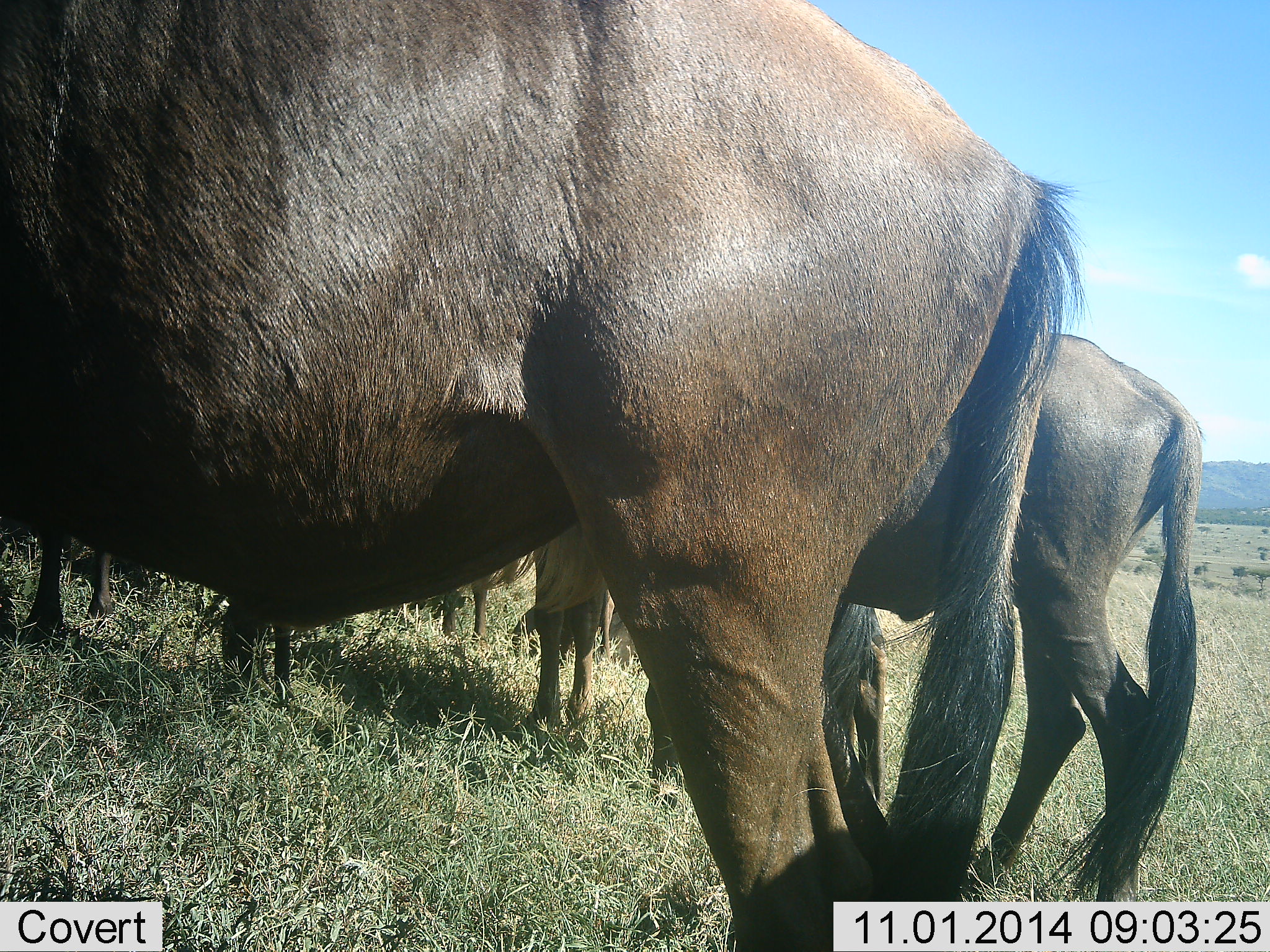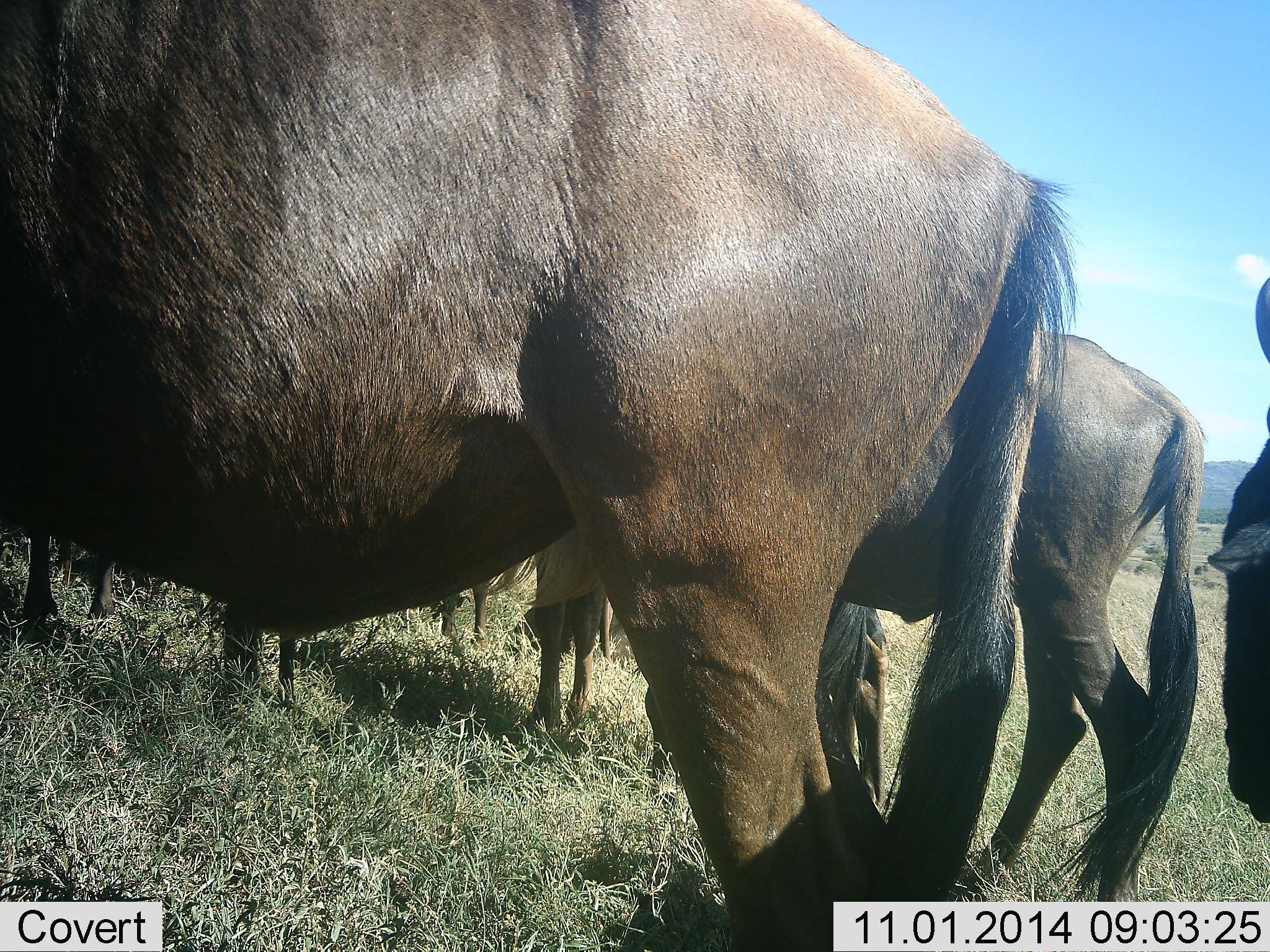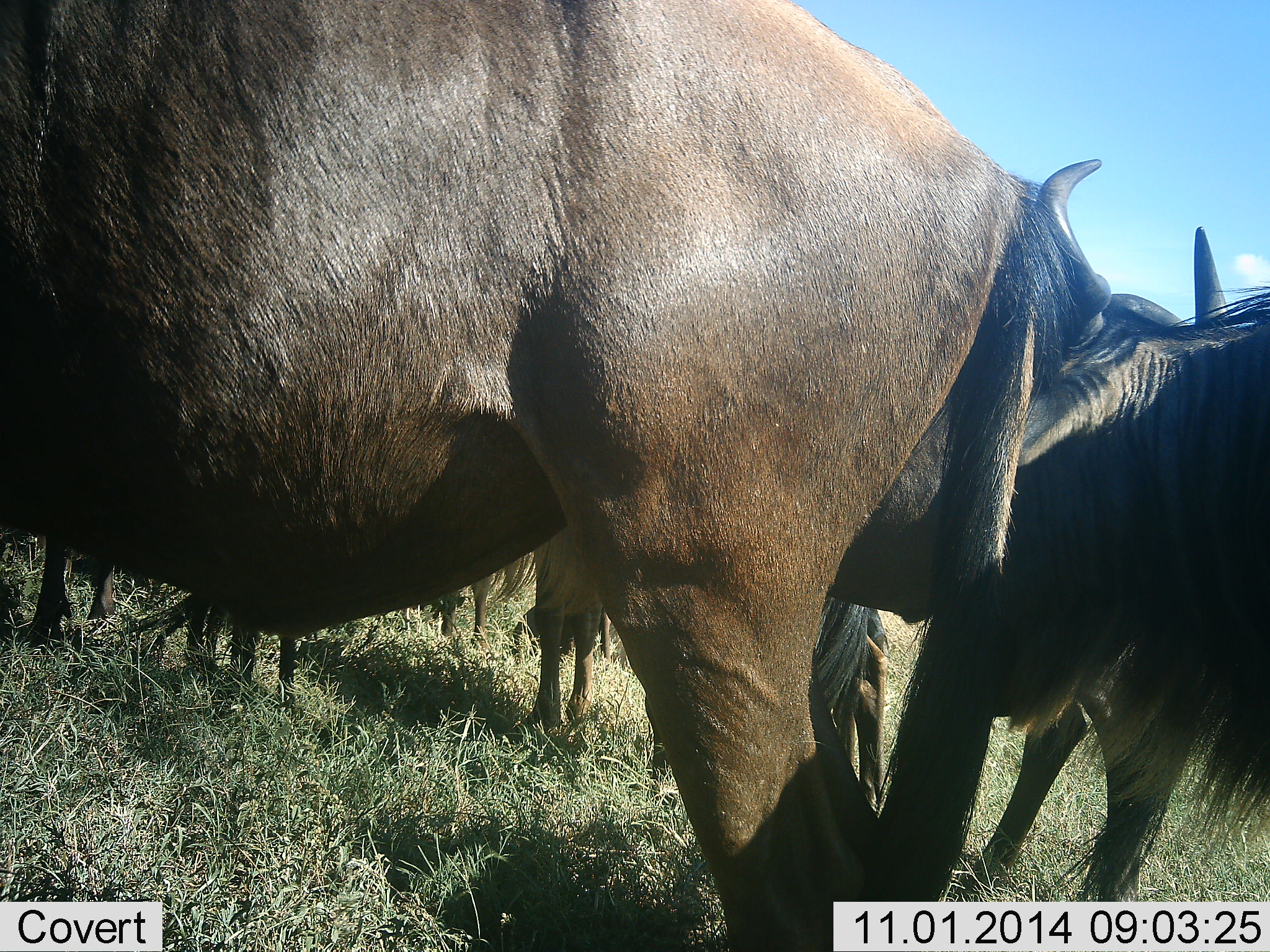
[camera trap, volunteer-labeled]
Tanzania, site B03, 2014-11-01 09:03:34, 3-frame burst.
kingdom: Animalia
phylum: Chordata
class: Mammalia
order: Artiodactyla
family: Bovidae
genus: Connochaetes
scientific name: Connochaetes taurinus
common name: blue wildebeest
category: wildebeest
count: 6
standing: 90%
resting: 10%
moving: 50%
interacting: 0%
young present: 0%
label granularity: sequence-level